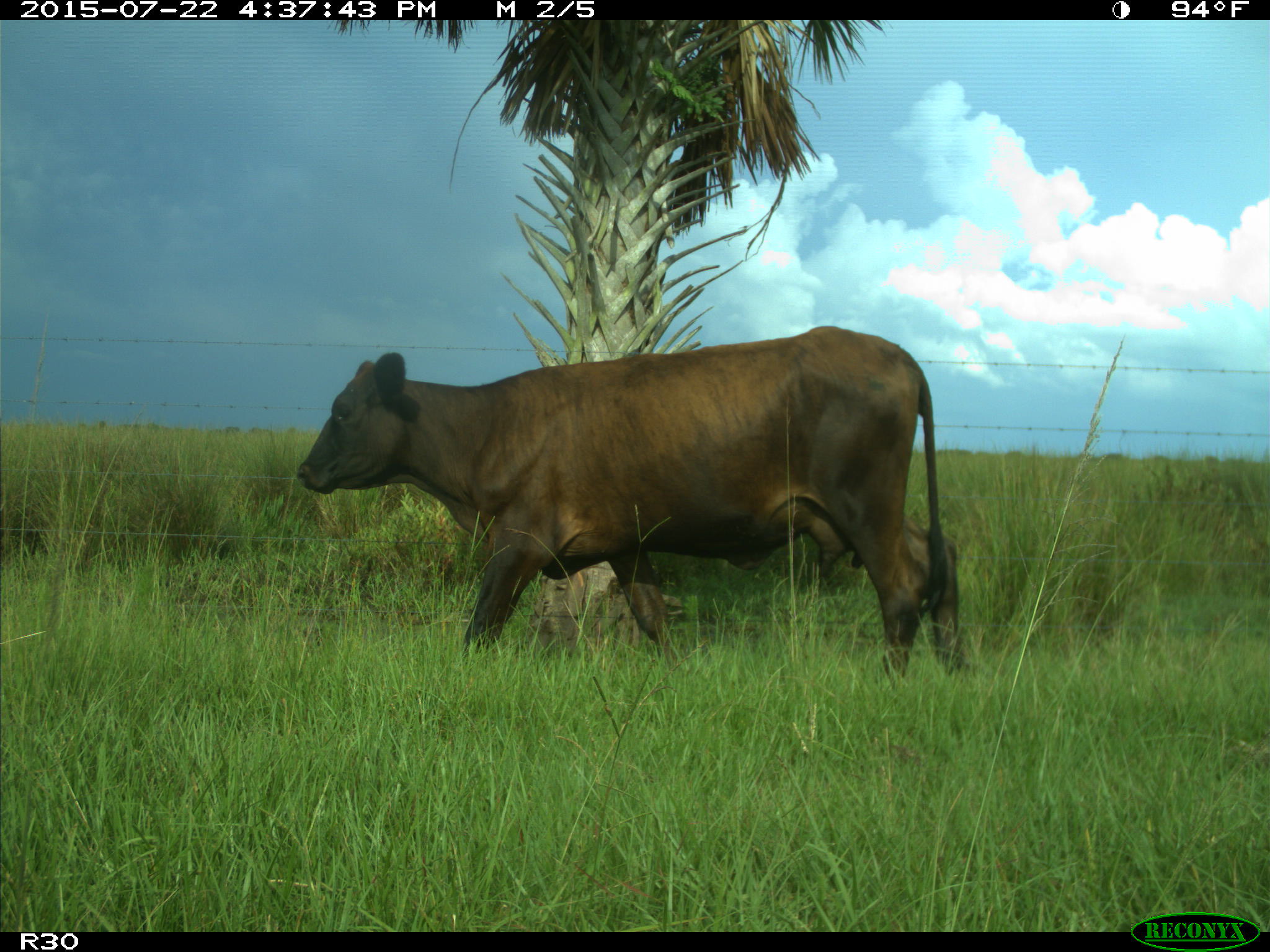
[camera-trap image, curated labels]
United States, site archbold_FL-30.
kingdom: Animalia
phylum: Chordata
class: Mammalia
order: Artiodactyla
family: Bovidae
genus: Bos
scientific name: Bos taurus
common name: domestic cow